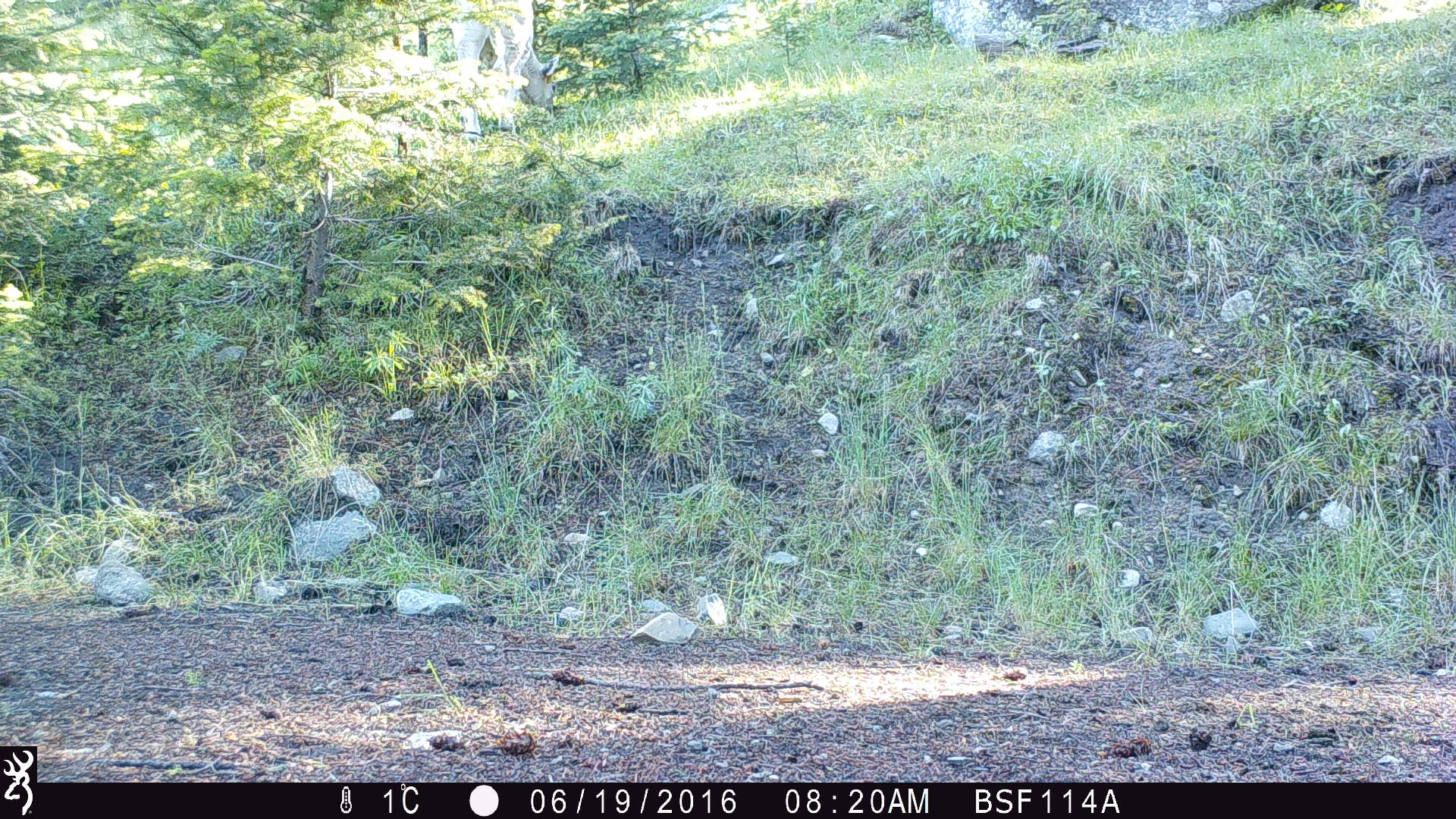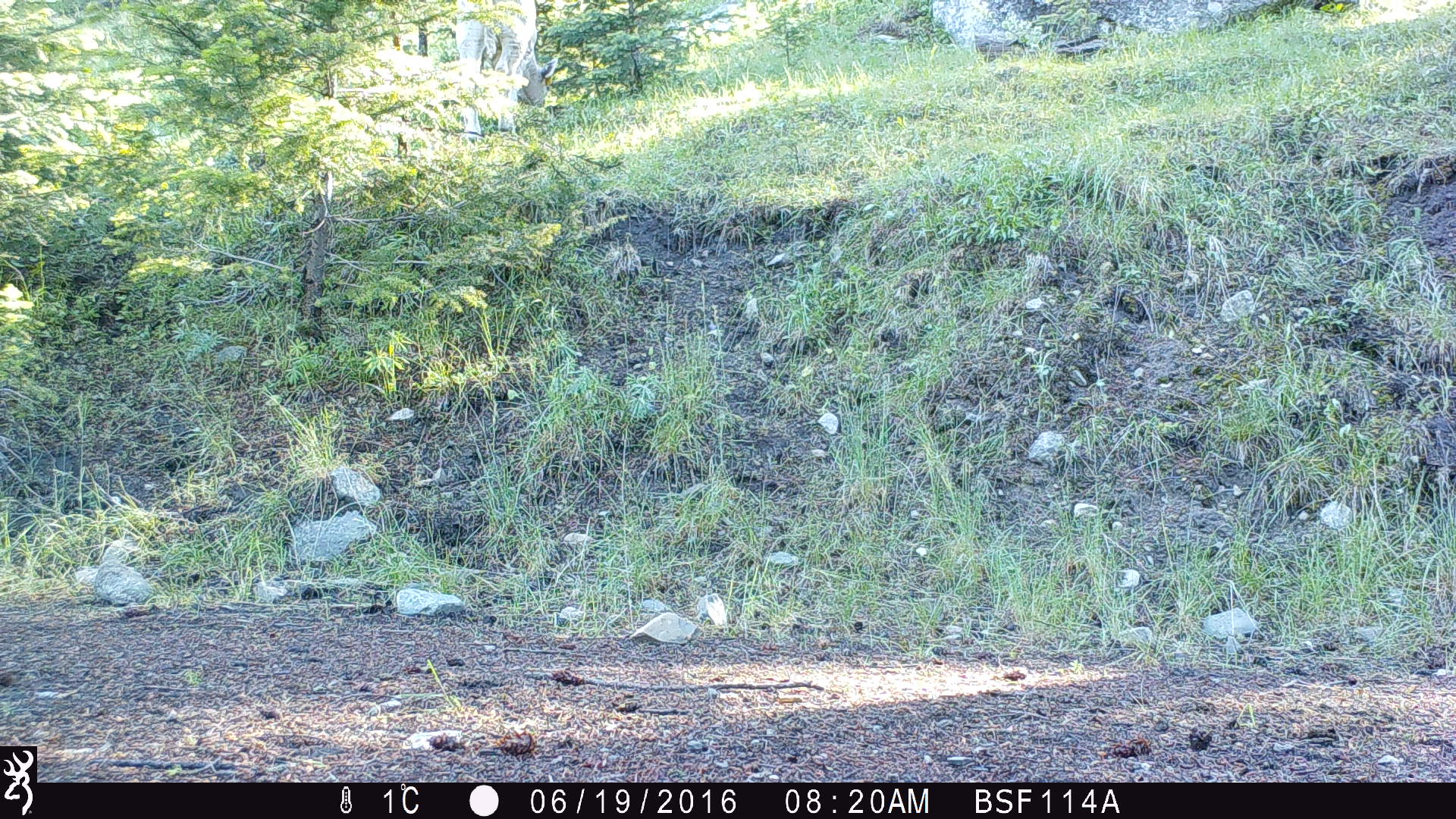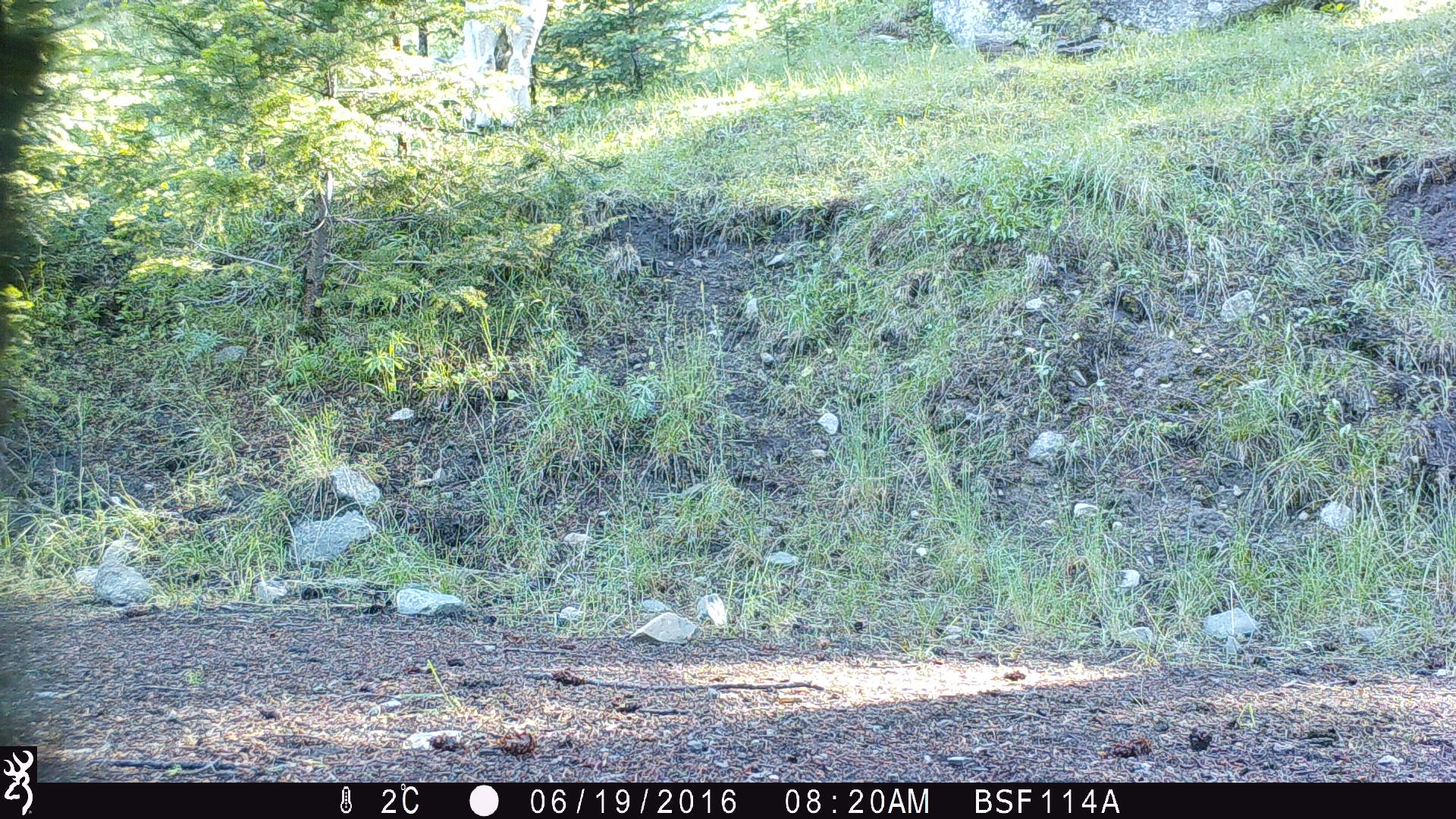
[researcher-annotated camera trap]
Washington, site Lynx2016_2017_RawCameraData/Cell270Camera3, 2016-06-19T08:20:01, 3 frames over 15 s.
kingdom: Animalia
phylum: Chordata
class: Mammalia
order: Artiodactyla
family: Bovidae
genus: Bos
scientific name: Bos taurus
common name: domestic cattle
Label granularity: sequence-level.